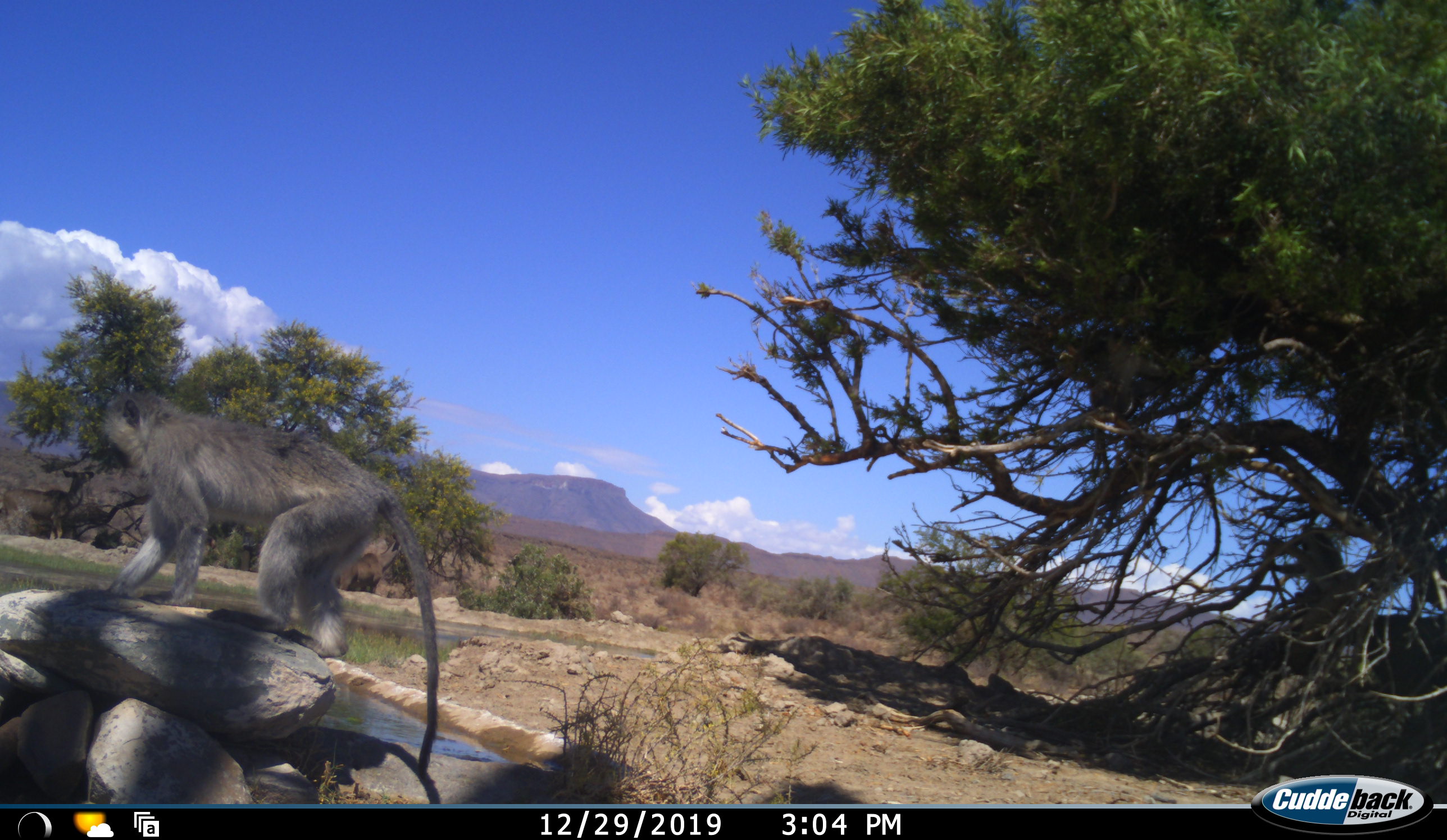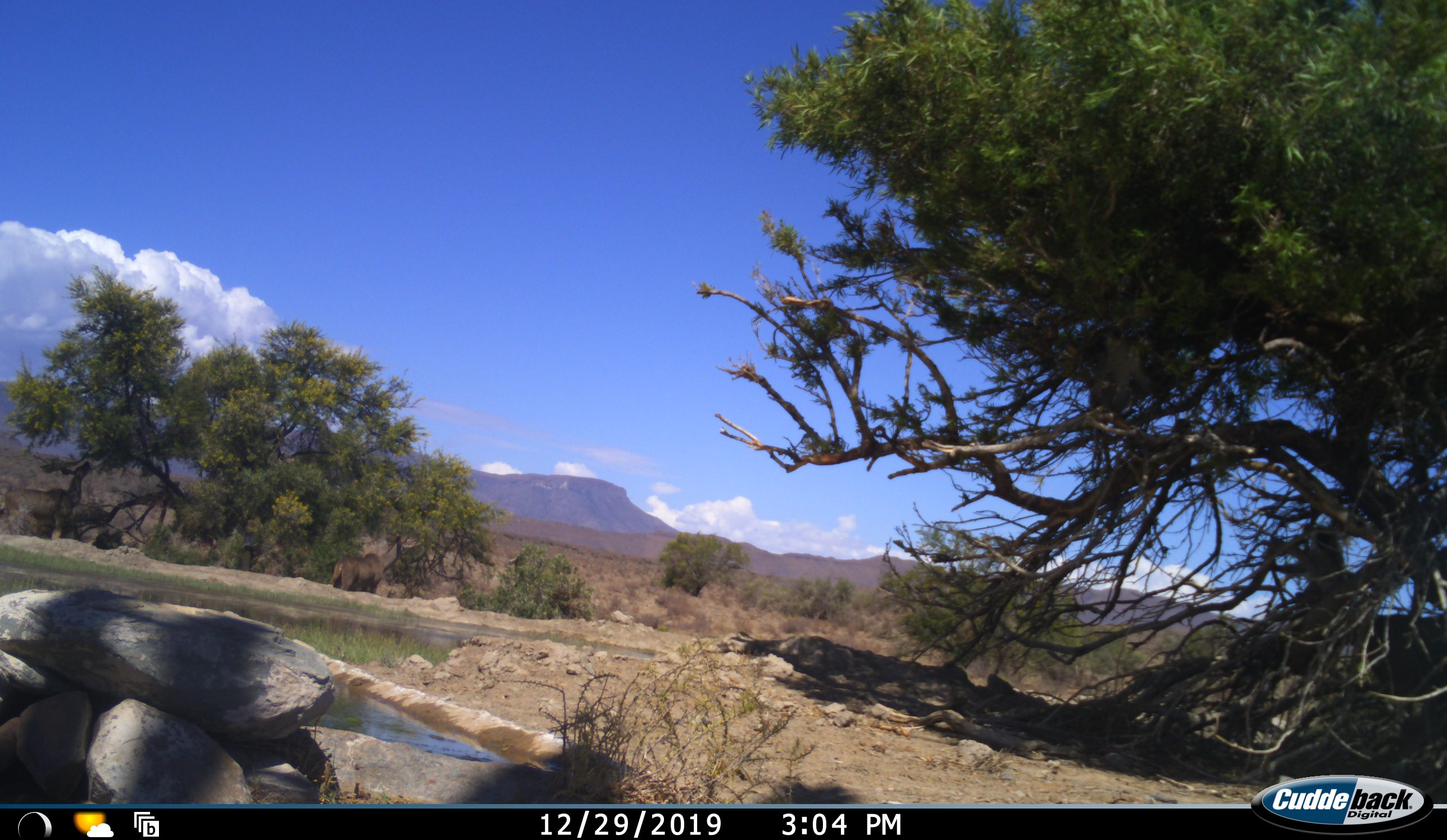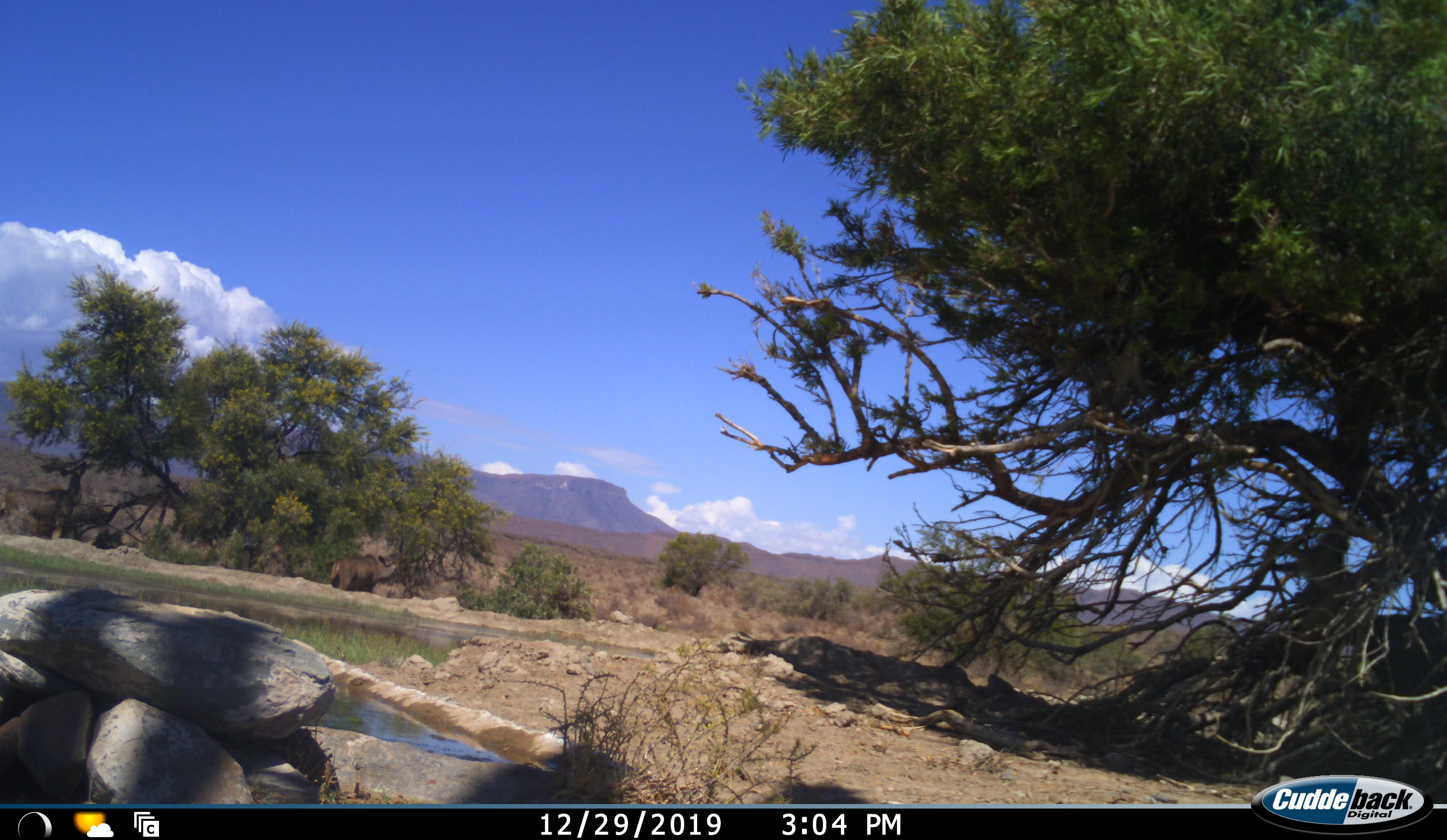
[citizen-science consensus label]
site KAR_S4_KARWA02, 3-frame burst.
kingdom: Animalia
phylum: Chordata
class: Mammalia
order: Primates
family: Cercopithecidae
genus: Chlorocebus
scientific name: Chlorocebus pygerythrus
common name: vervet monkey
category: monkeyvervet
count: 1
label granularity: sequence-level